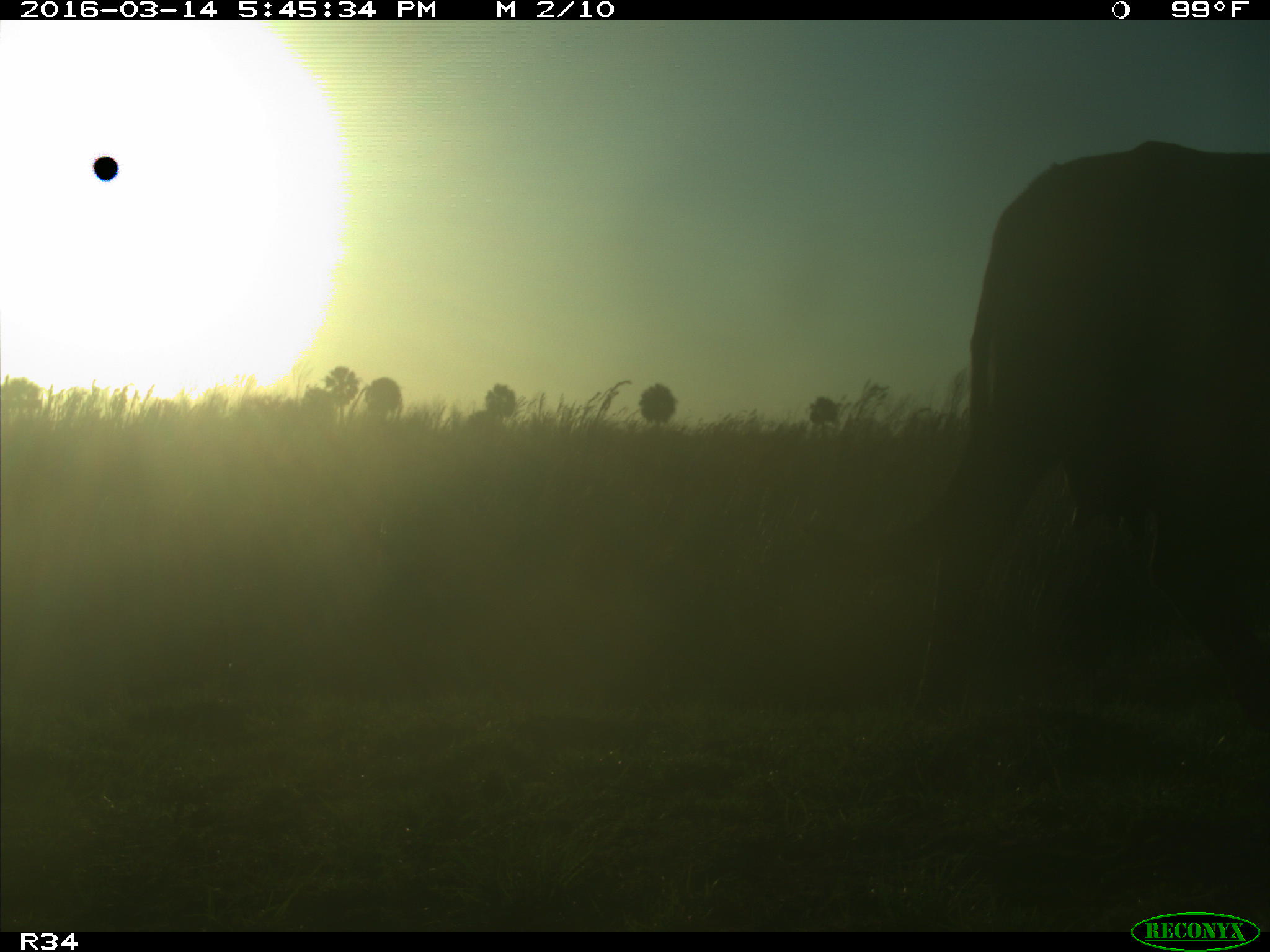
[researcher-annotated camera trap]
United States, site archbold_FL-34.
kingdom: Animalia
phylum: Chordata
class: Mammalia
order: Artiodactyla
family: Bovidae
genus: Bos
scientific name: Bos taurus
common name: domestic cow